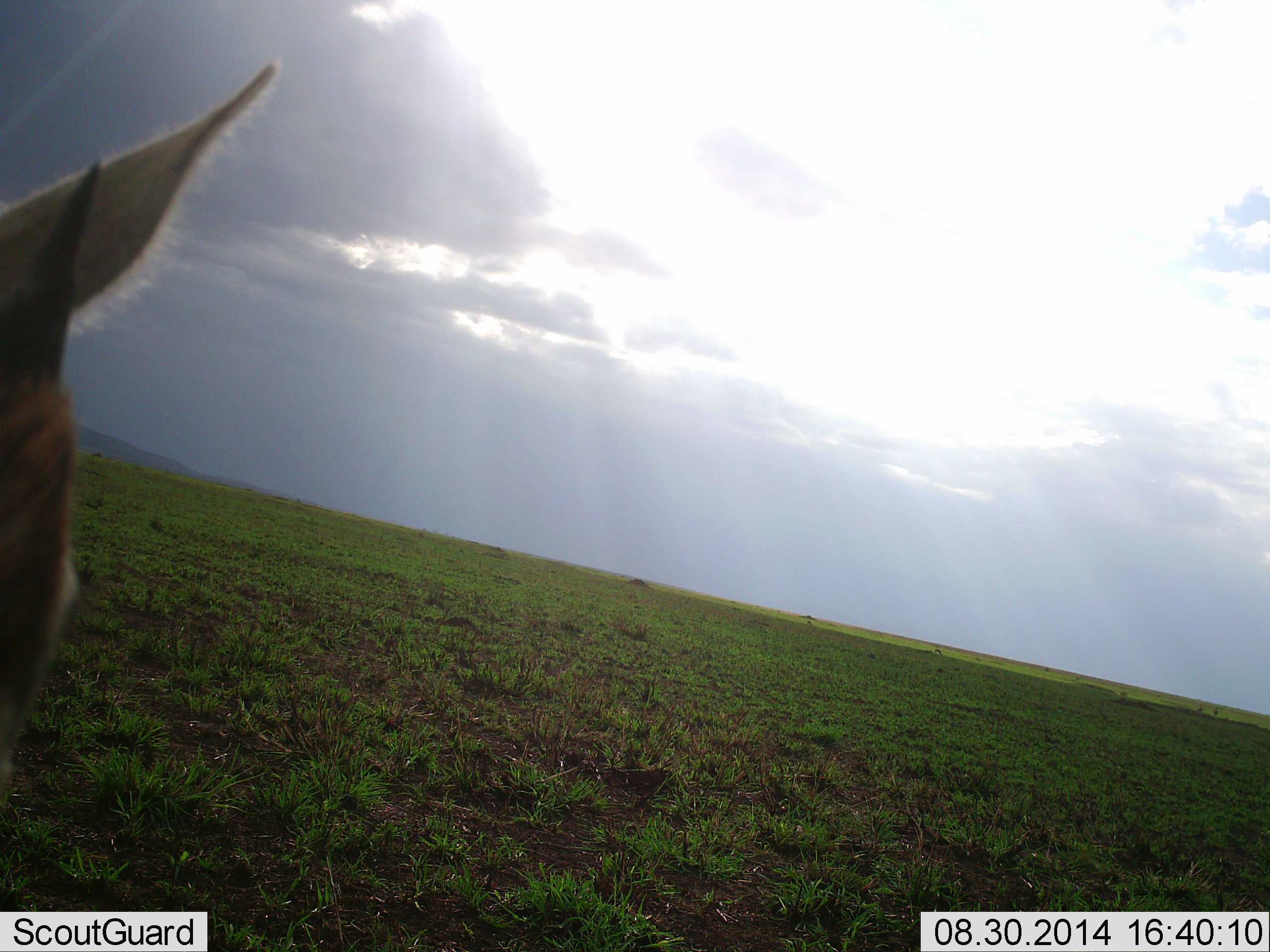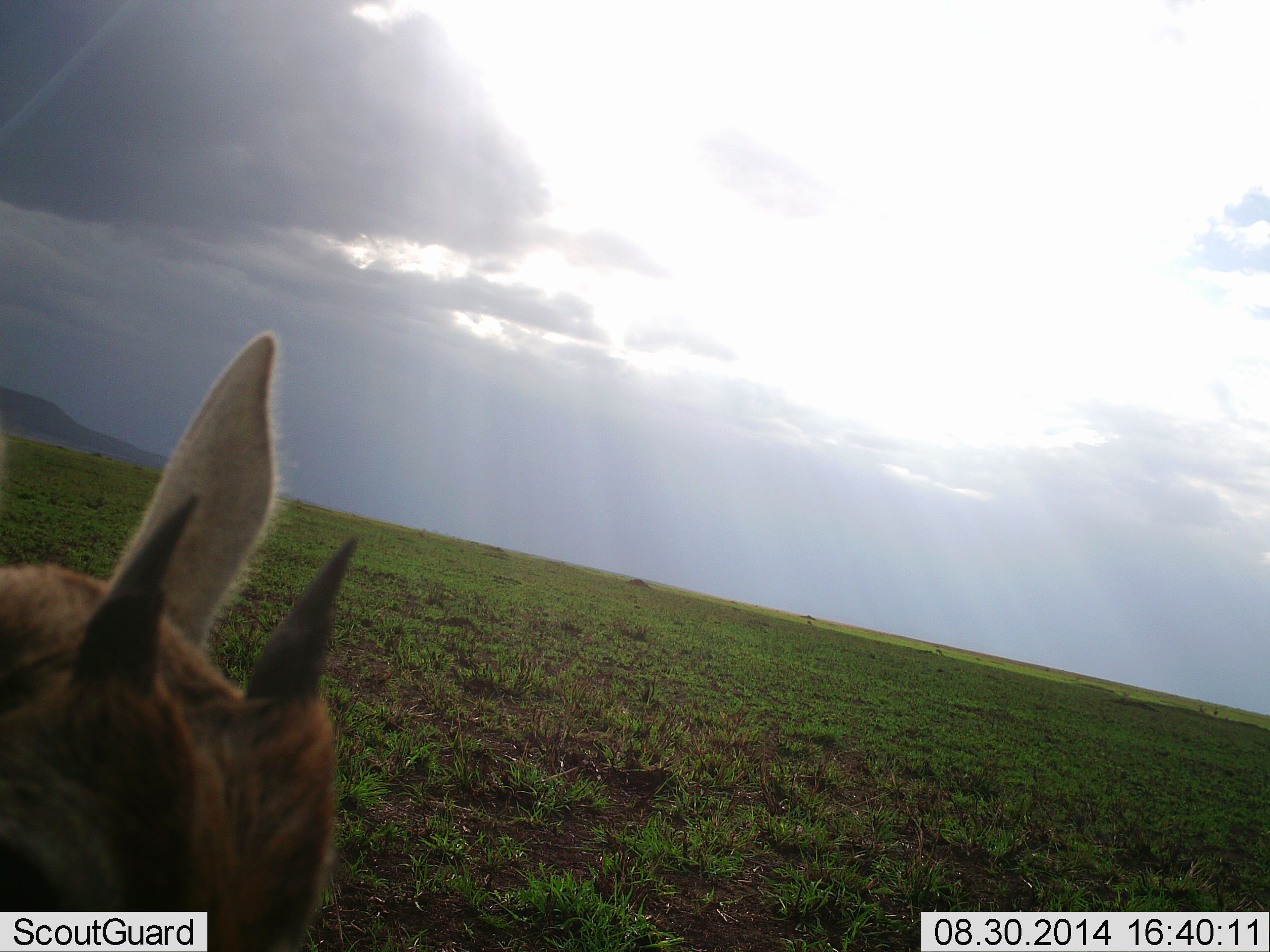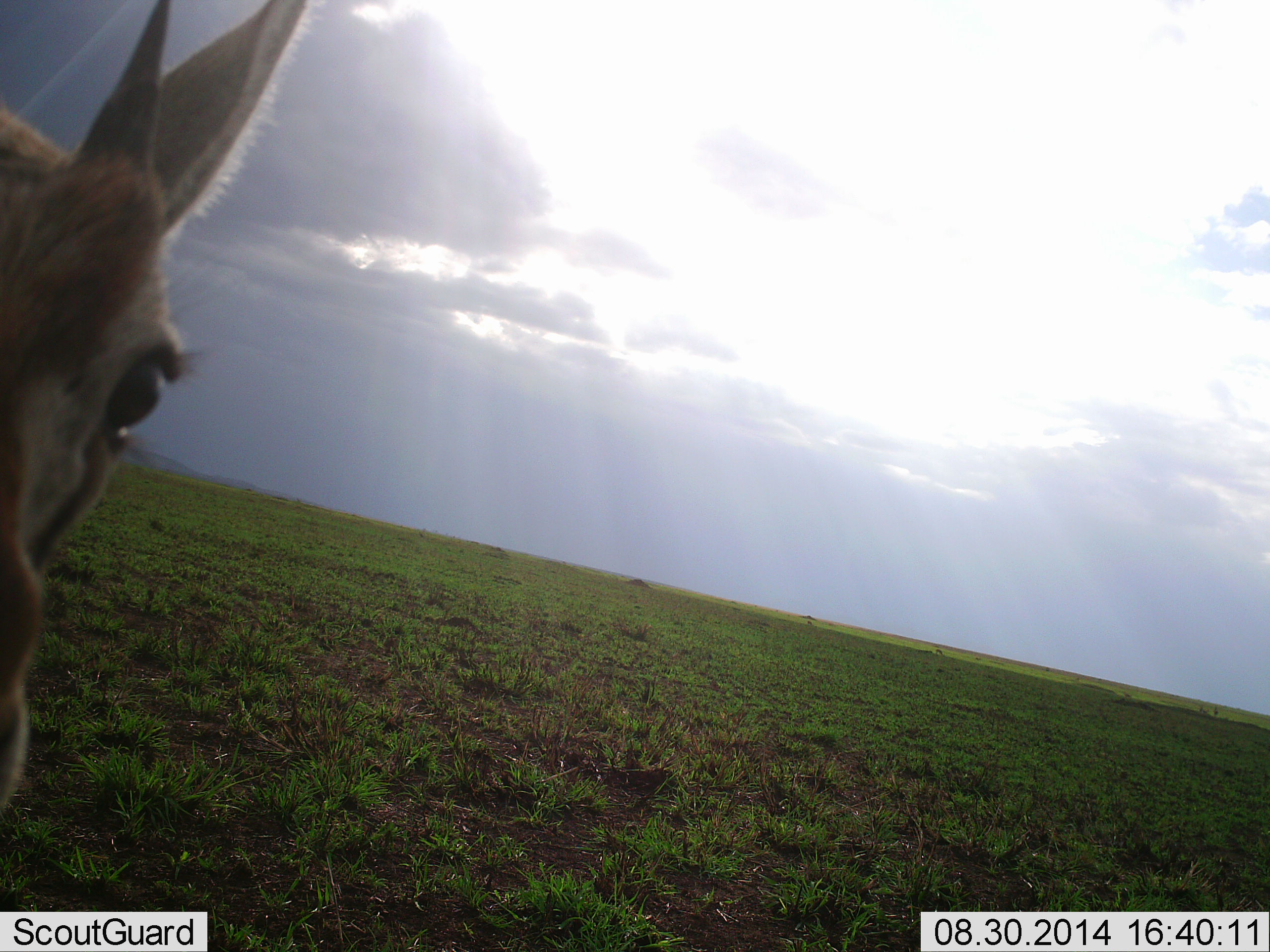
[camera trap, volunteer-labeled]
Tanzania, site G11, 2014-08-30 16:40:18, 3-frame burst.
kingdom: Animalia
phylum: Chordata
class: Mammalia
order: Artiodactyla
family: Bovidae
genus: Eudorcas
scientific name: Eudorcas thomsonii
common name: thomson's gazelle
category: gazellethomsons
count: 1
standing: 70%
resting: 0%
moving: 30%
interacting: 0%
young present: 10%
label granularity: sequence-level